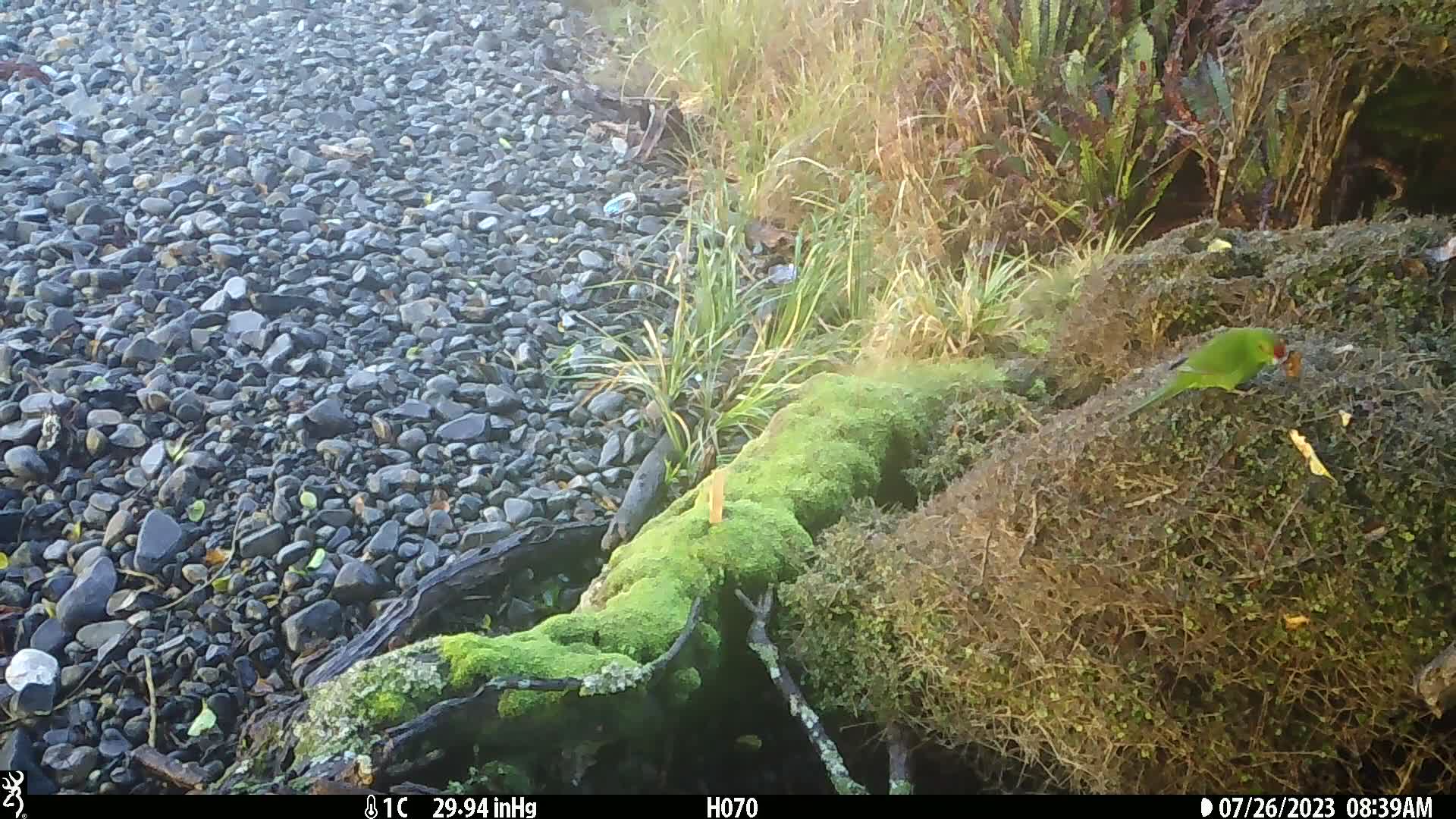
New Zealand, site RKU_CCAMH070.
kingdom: Animalia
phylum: Chordata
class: Aves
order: Psittaciformes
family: Psittaculidae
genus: Cyanoramphus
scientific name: Cyanoramphus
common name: parakeet